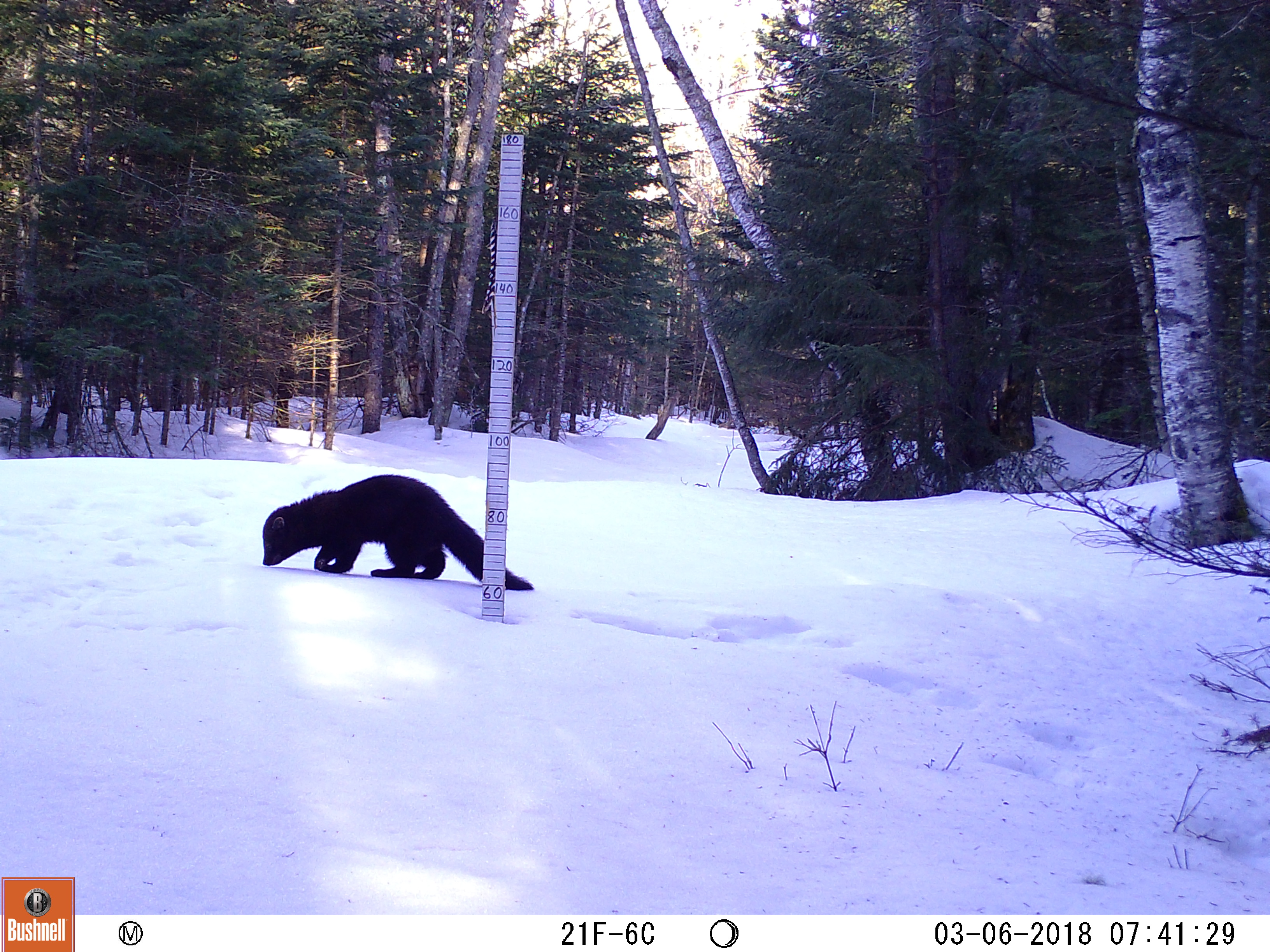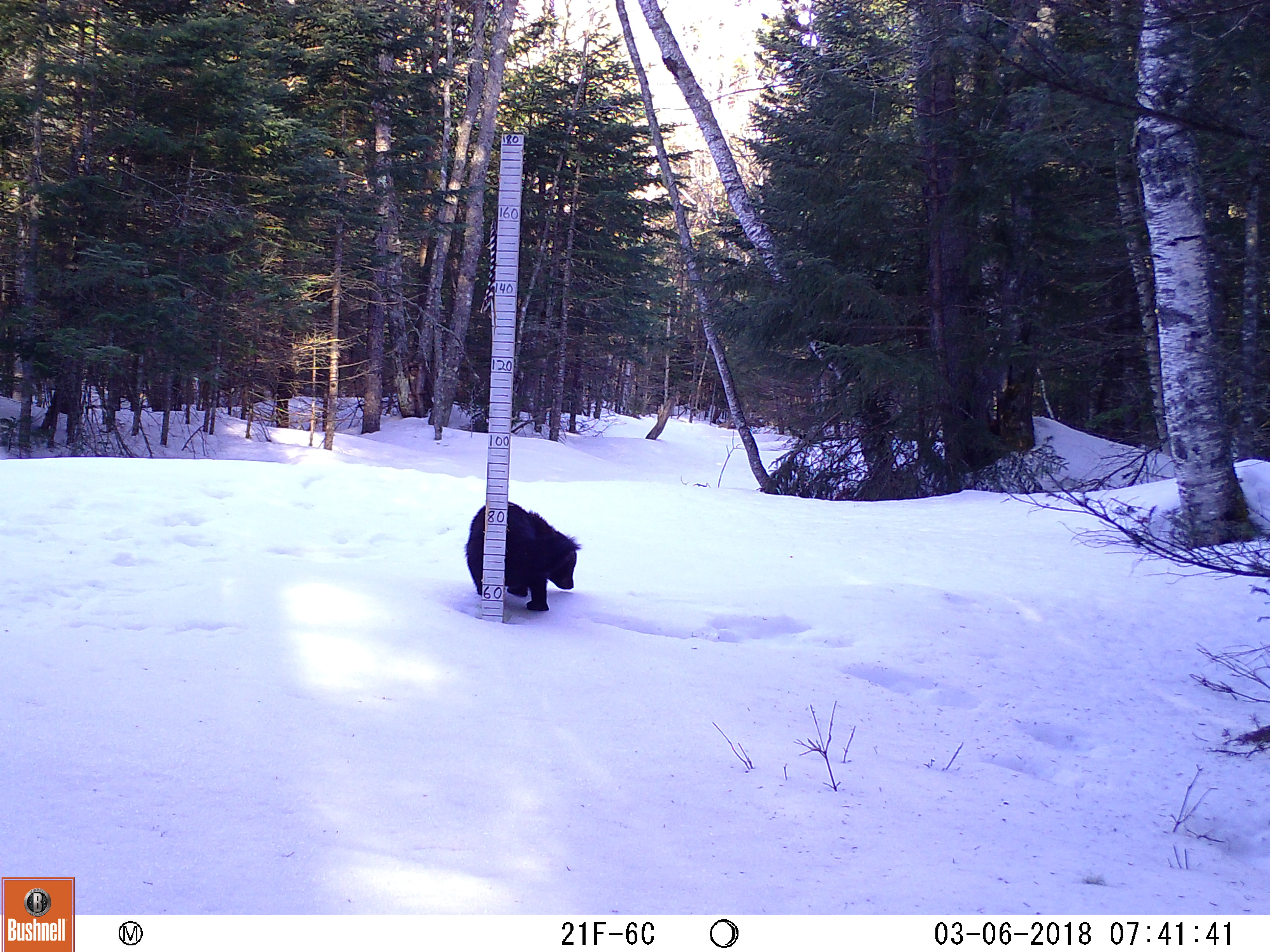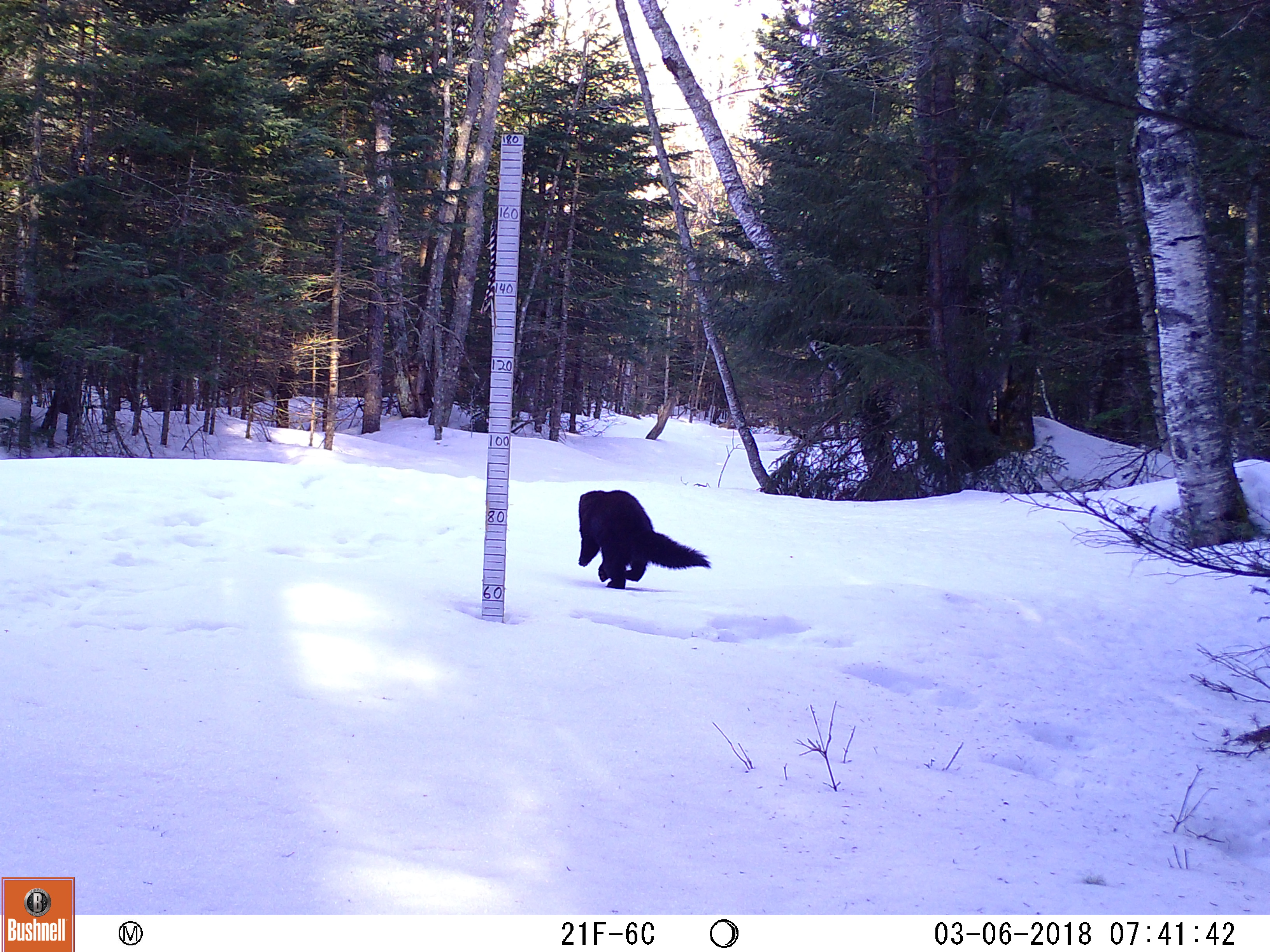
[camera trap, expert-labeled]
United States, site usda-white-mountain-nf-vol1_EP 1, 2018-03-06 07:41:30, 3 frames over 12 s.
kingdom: Animalia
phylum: Chordata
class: Mammalia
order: Carnivora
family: Mustelidae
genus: Pekania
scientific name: Pekania pennanti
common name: fisher